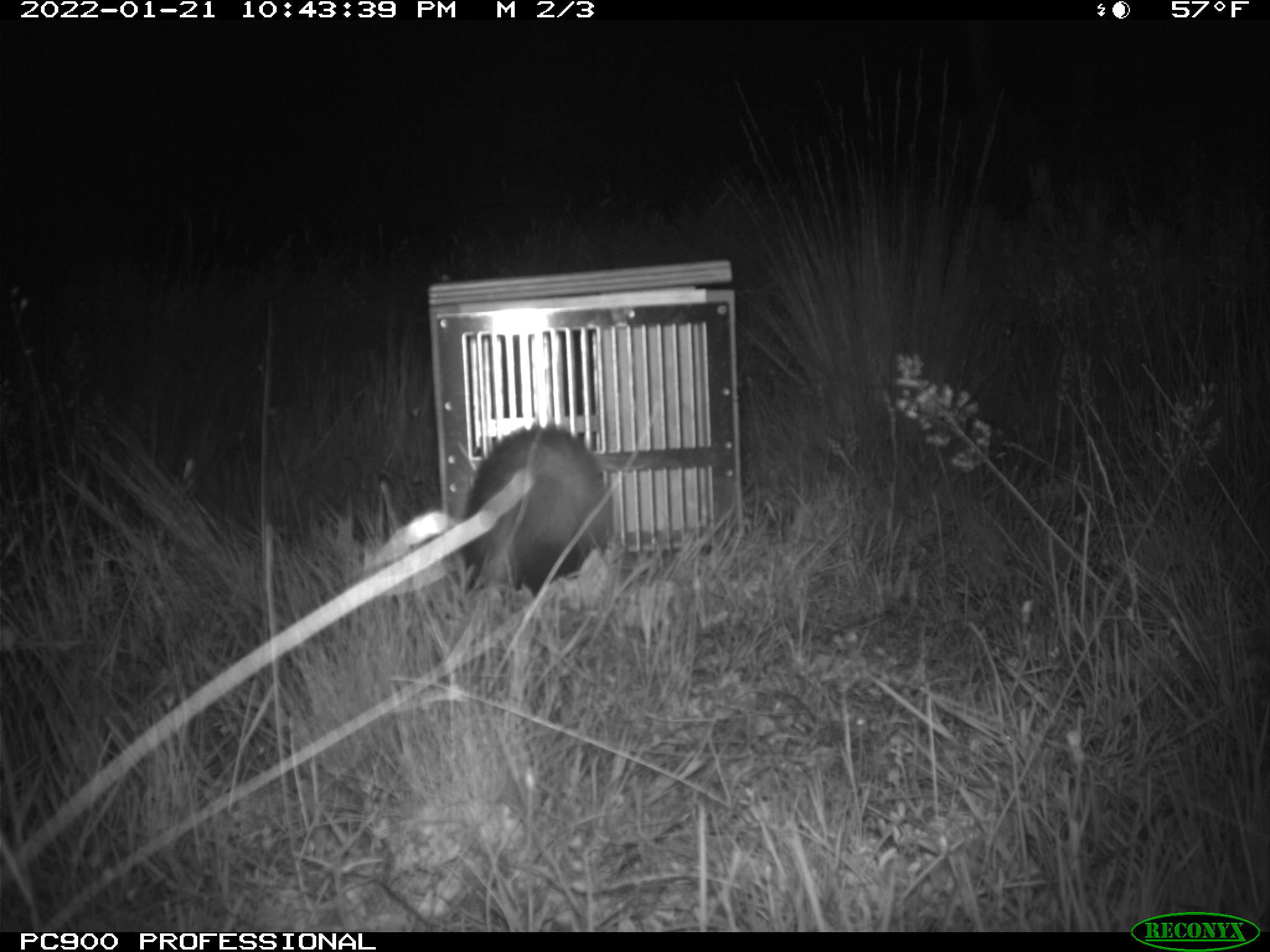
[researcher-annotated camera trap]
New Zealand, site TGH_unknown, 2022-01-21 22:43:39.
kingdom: Animalia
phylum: Chordata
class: Mammalia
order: Carnivora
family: Mustelidae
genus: Mustela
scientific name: Mustela furo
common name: ferret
Ferret (Mustela furo).